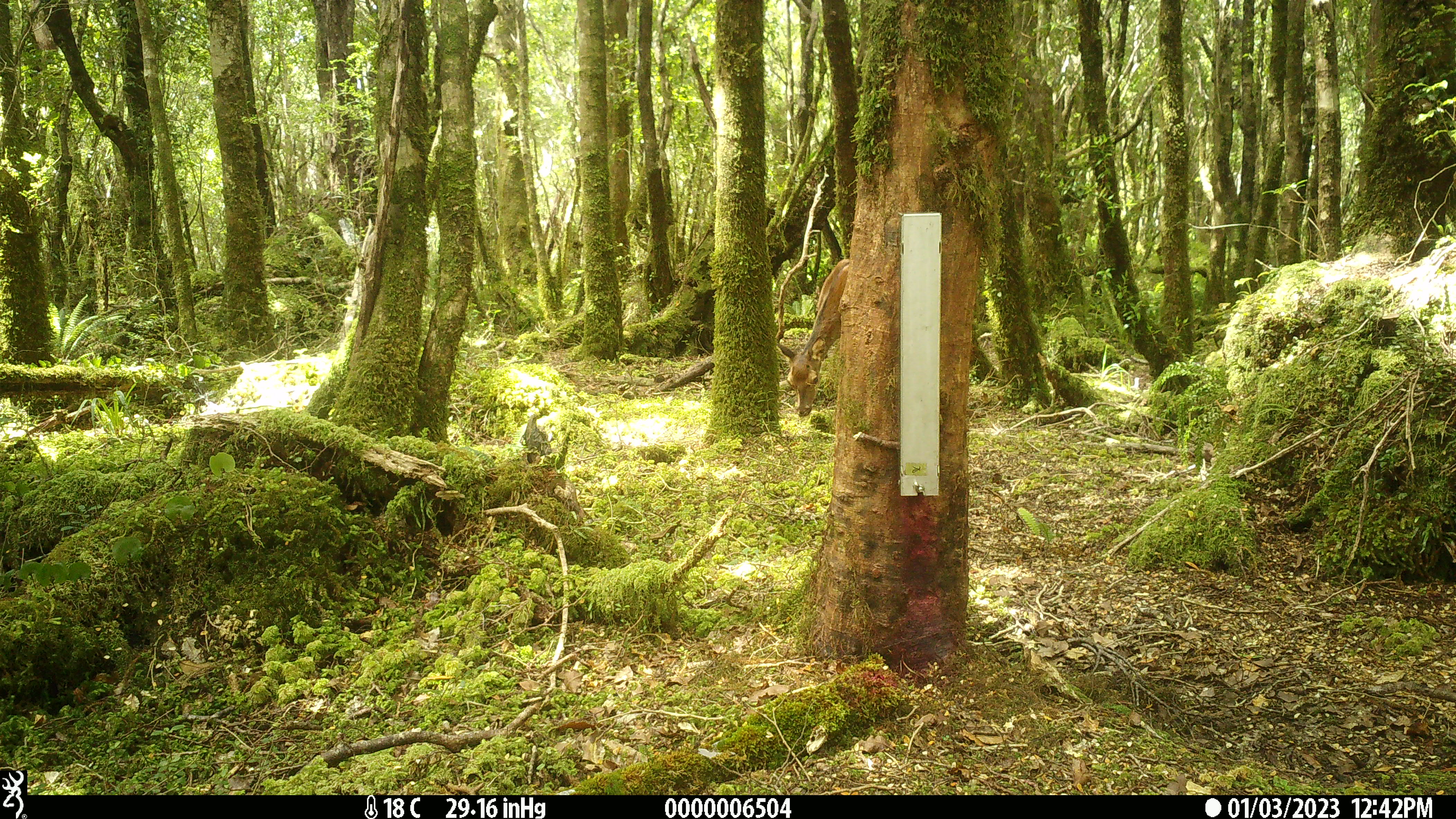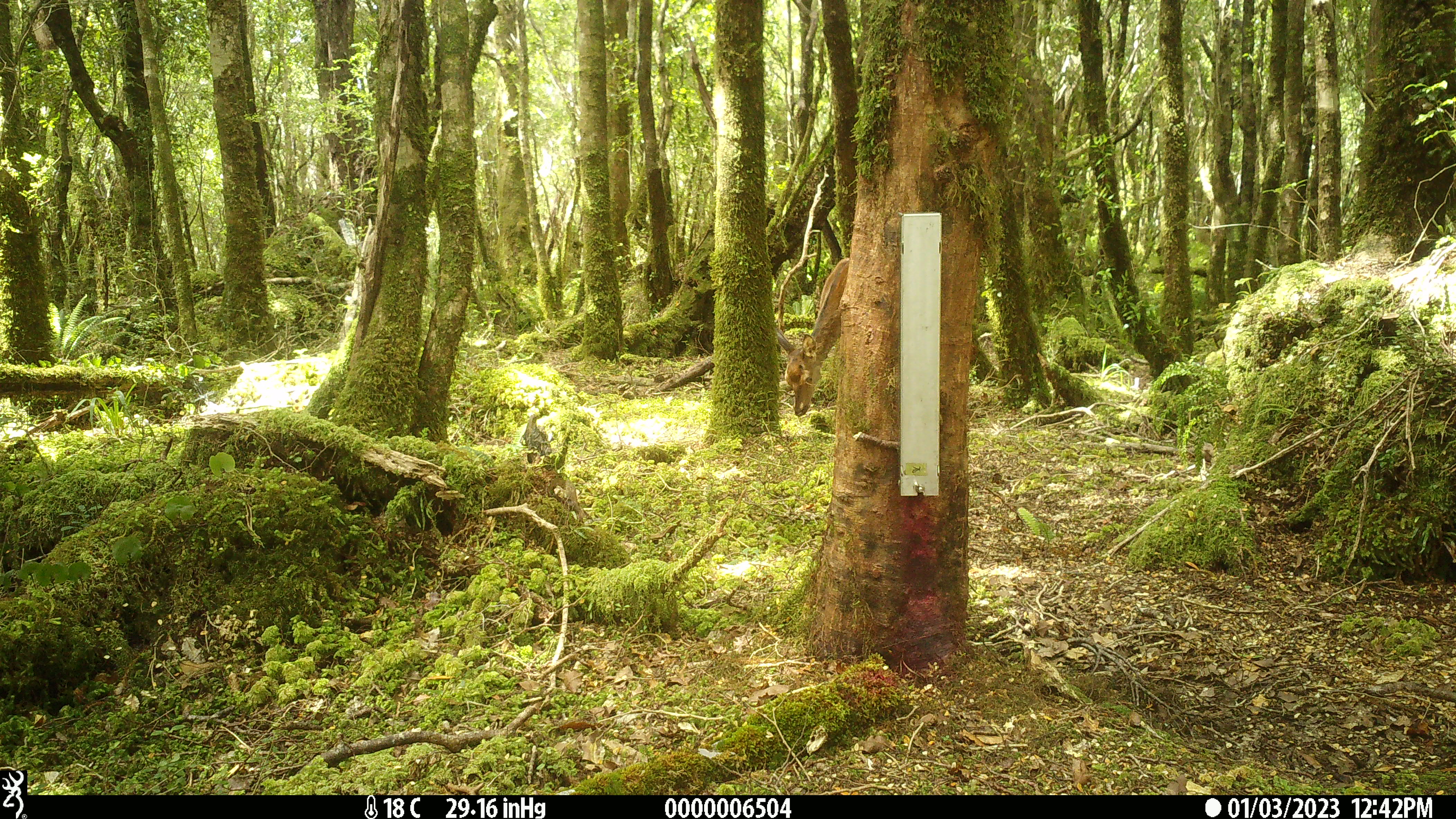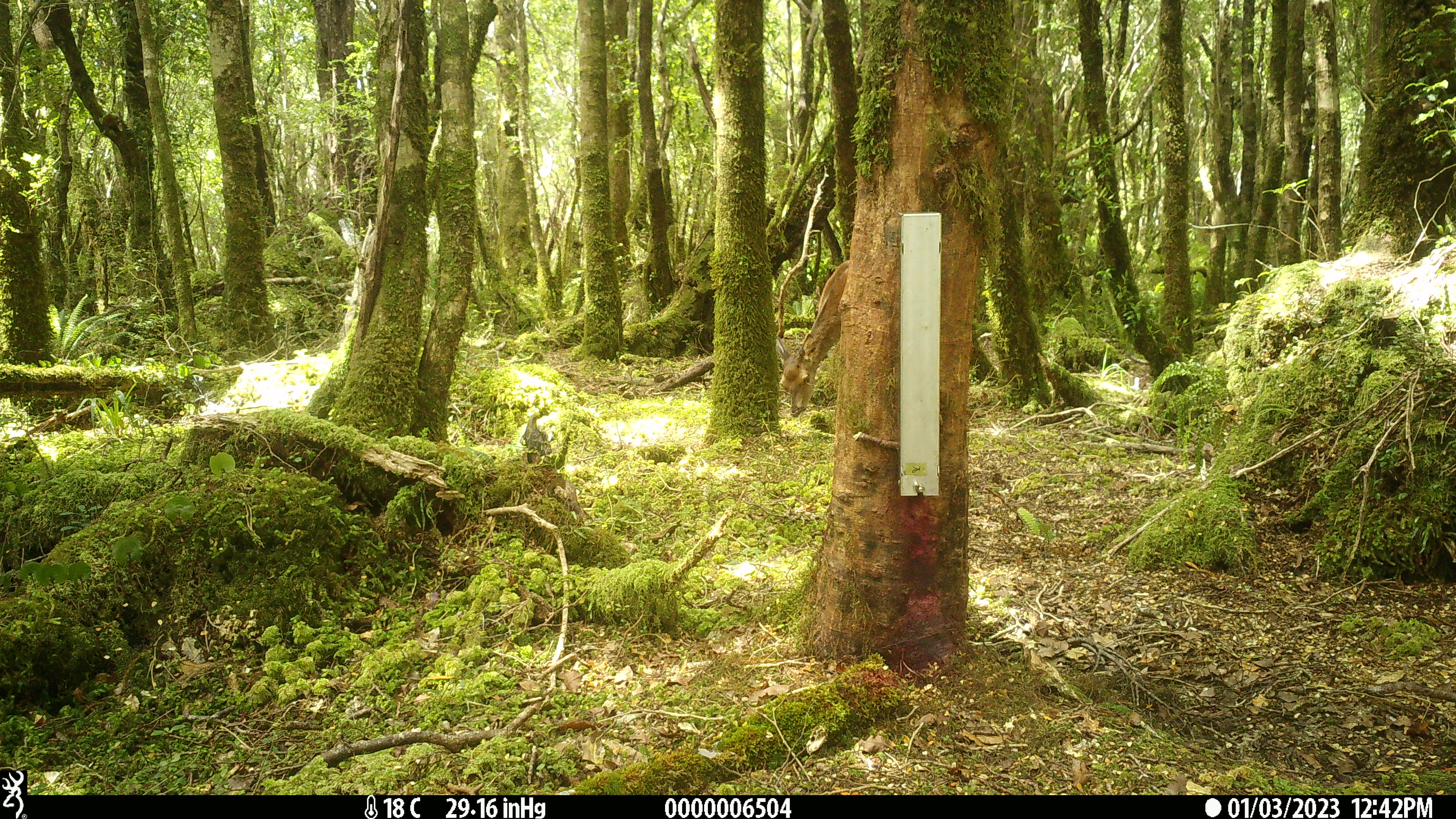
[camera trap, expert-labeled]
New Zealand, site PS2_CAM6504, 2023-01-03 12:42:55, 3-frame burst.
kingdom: Animalia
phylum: Chordata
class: Mammalia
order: Artiodactyla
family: Cervidae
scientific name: Cervidae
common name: deer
Deer (Cervidae).